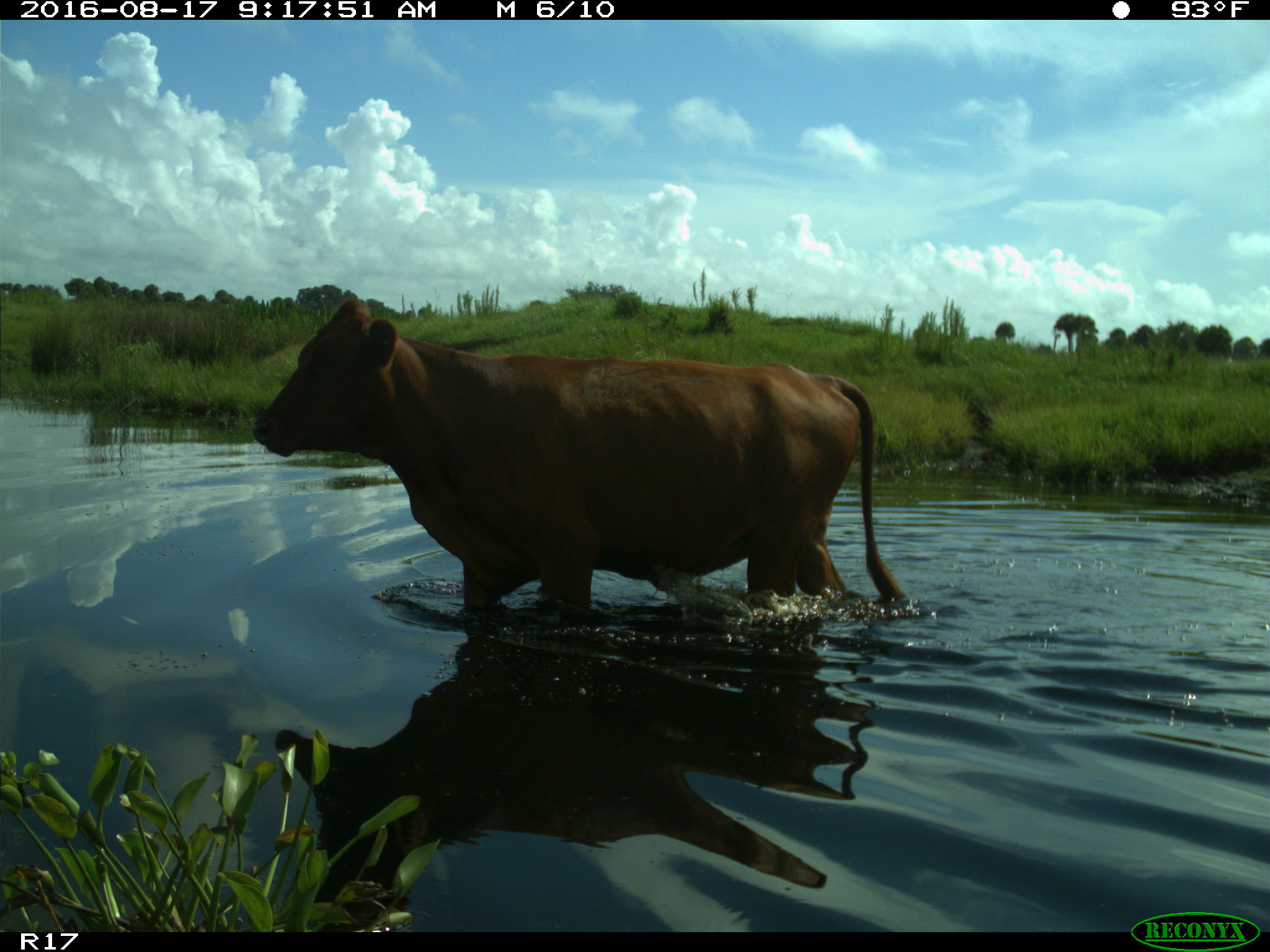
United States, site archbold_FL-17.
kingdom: Animalia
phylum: Chordata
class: Mammalia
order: Artiodactyla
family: Bovidae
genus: Bos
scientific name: Bos taurus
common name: domestic cow